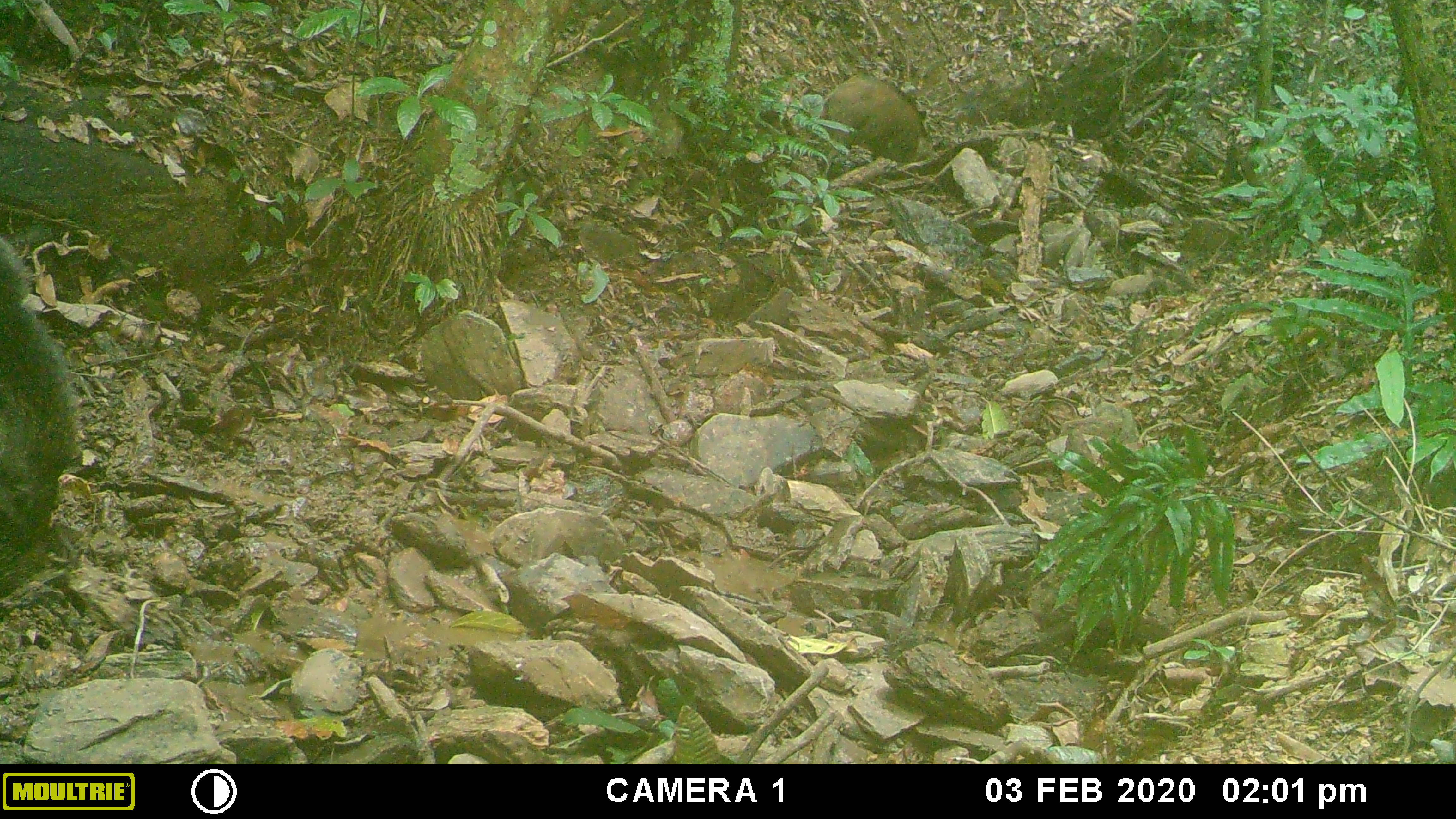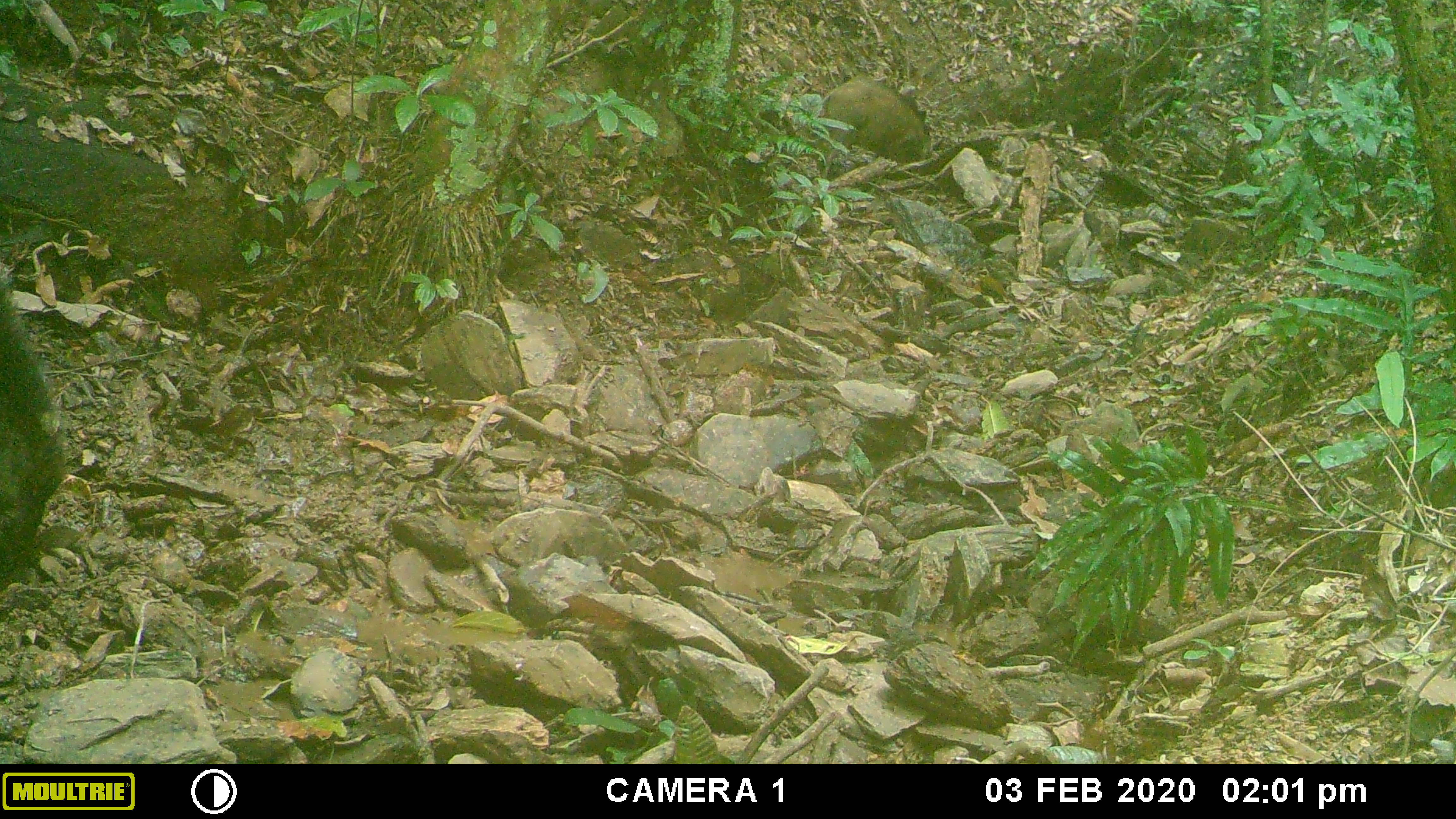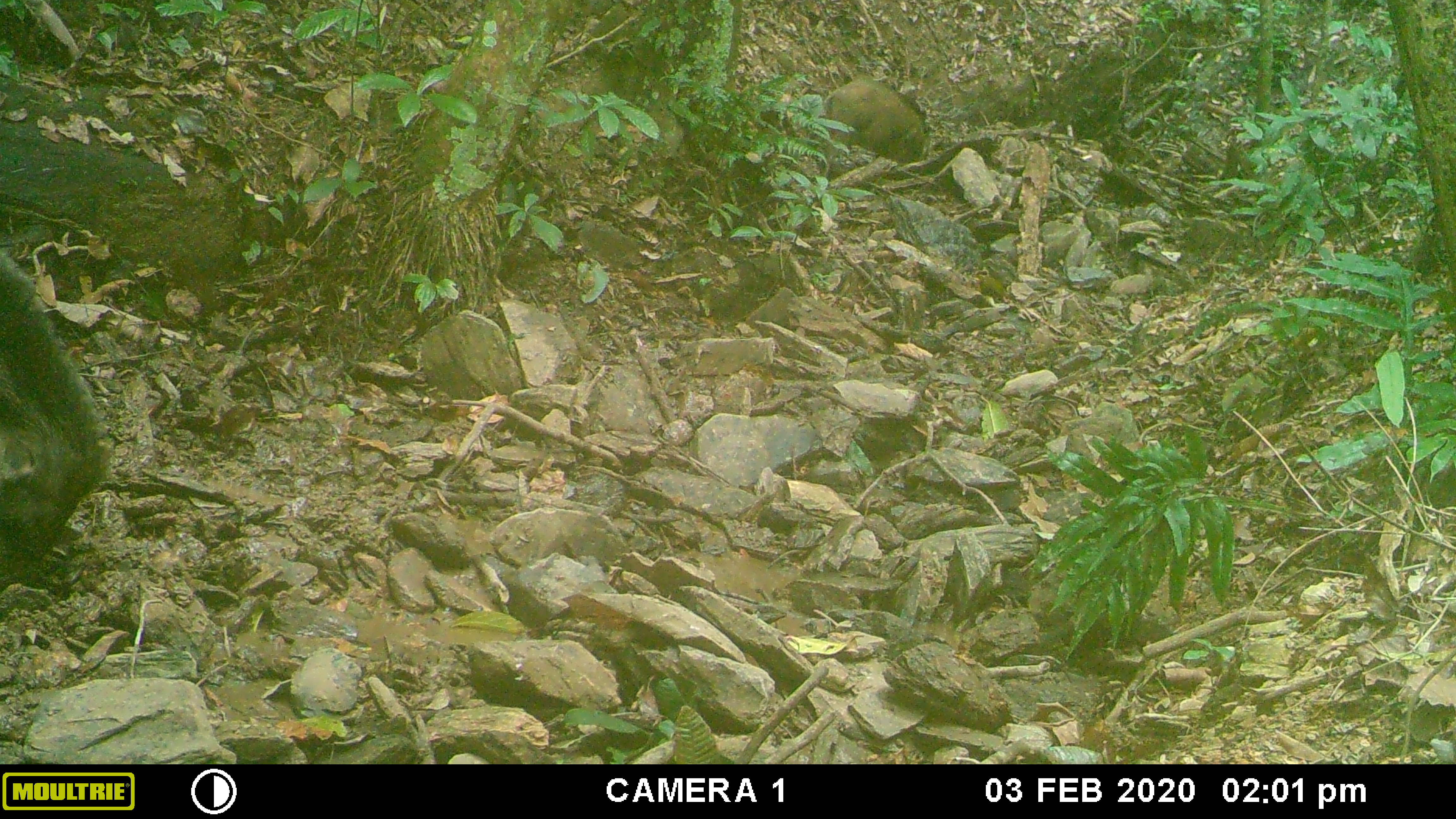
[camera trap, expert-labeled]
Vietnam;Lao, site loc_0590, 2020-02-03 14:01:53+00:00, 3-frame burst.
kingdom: Animalia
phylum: Chordata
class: Mammalia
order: Artiodactyla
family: Suidae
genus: Sus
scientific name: Sus scrofa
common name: eurasian wild pig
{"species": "eurasian wild pig (Sus scrofa)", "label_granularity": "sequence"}